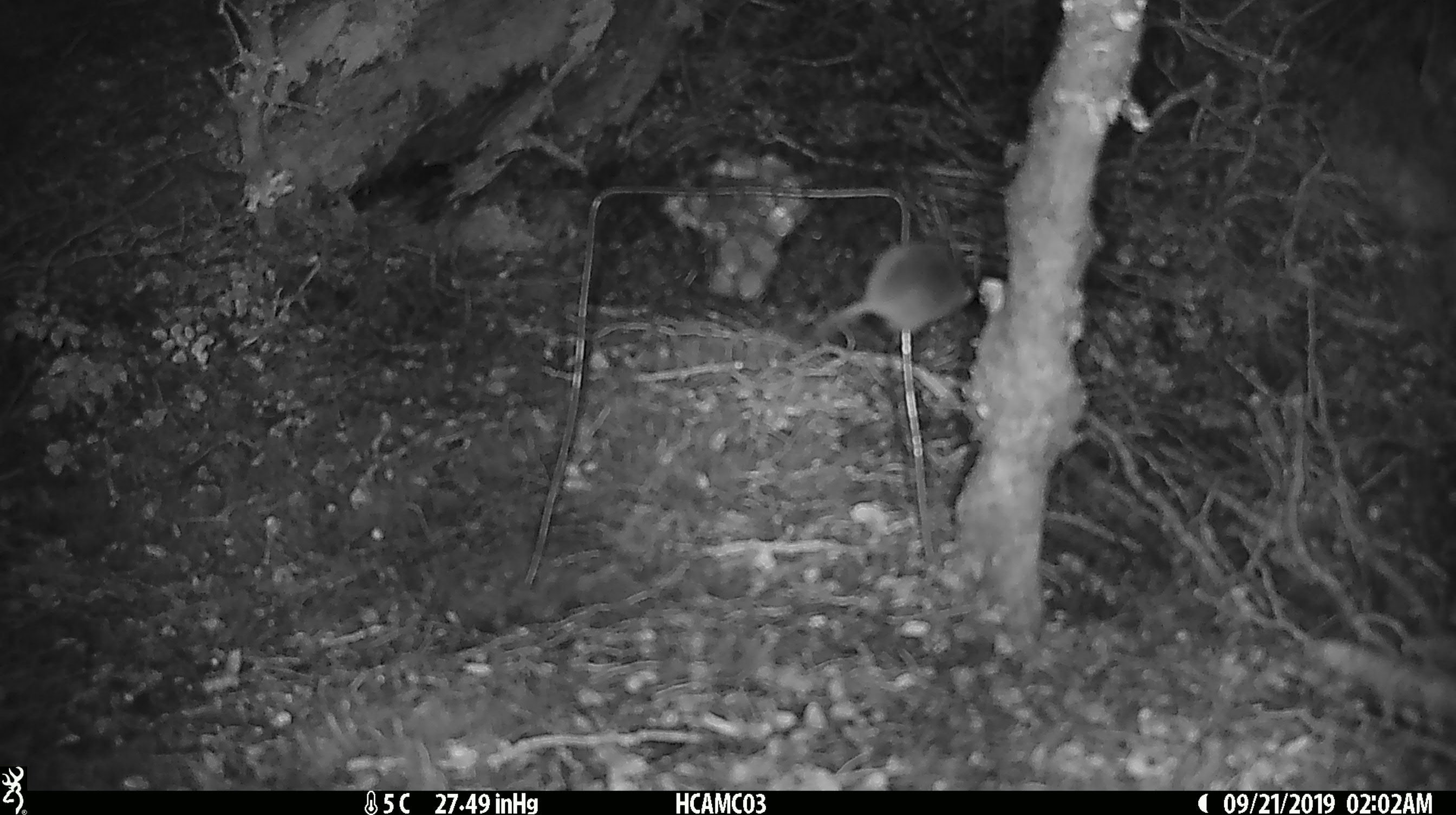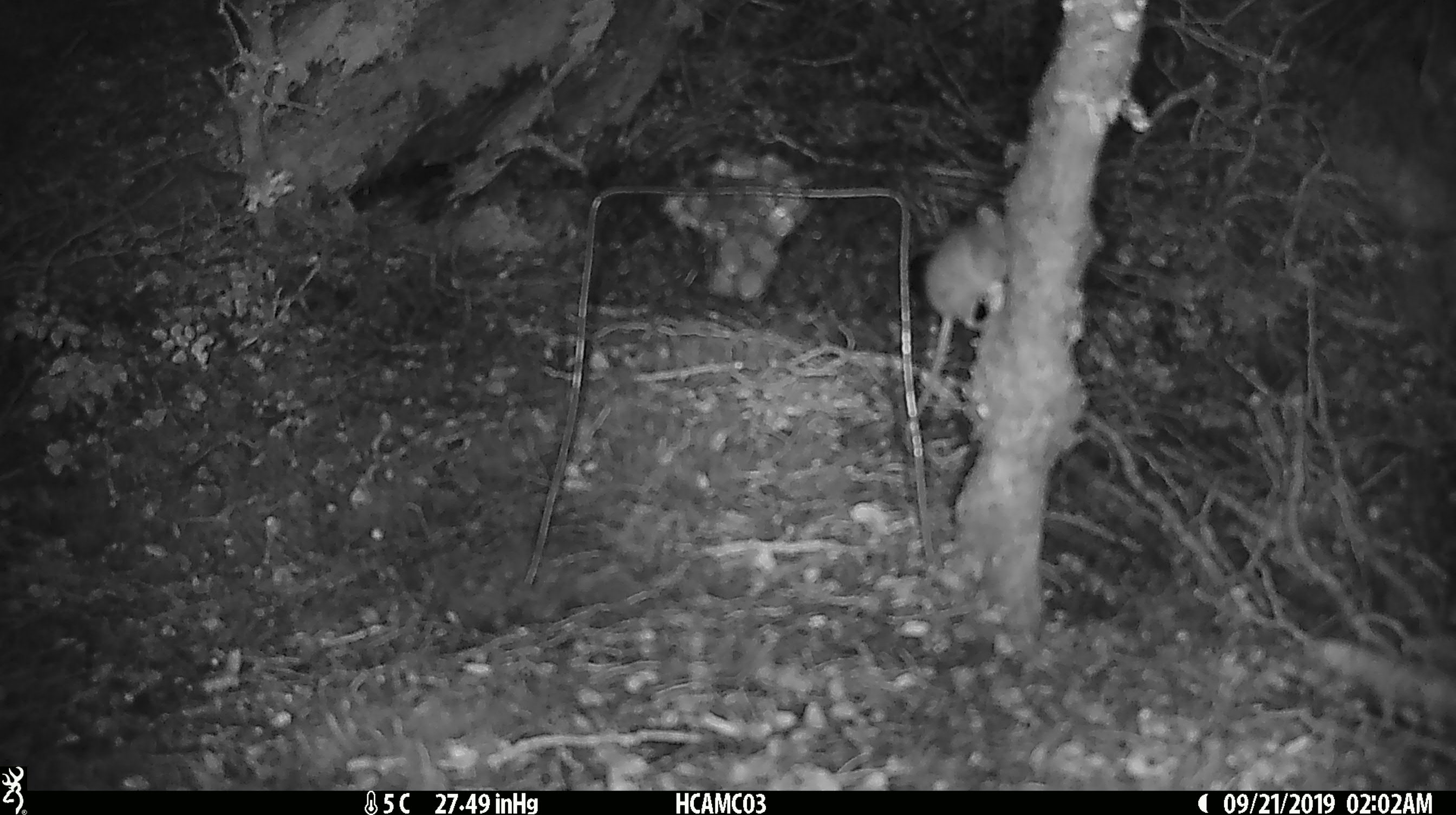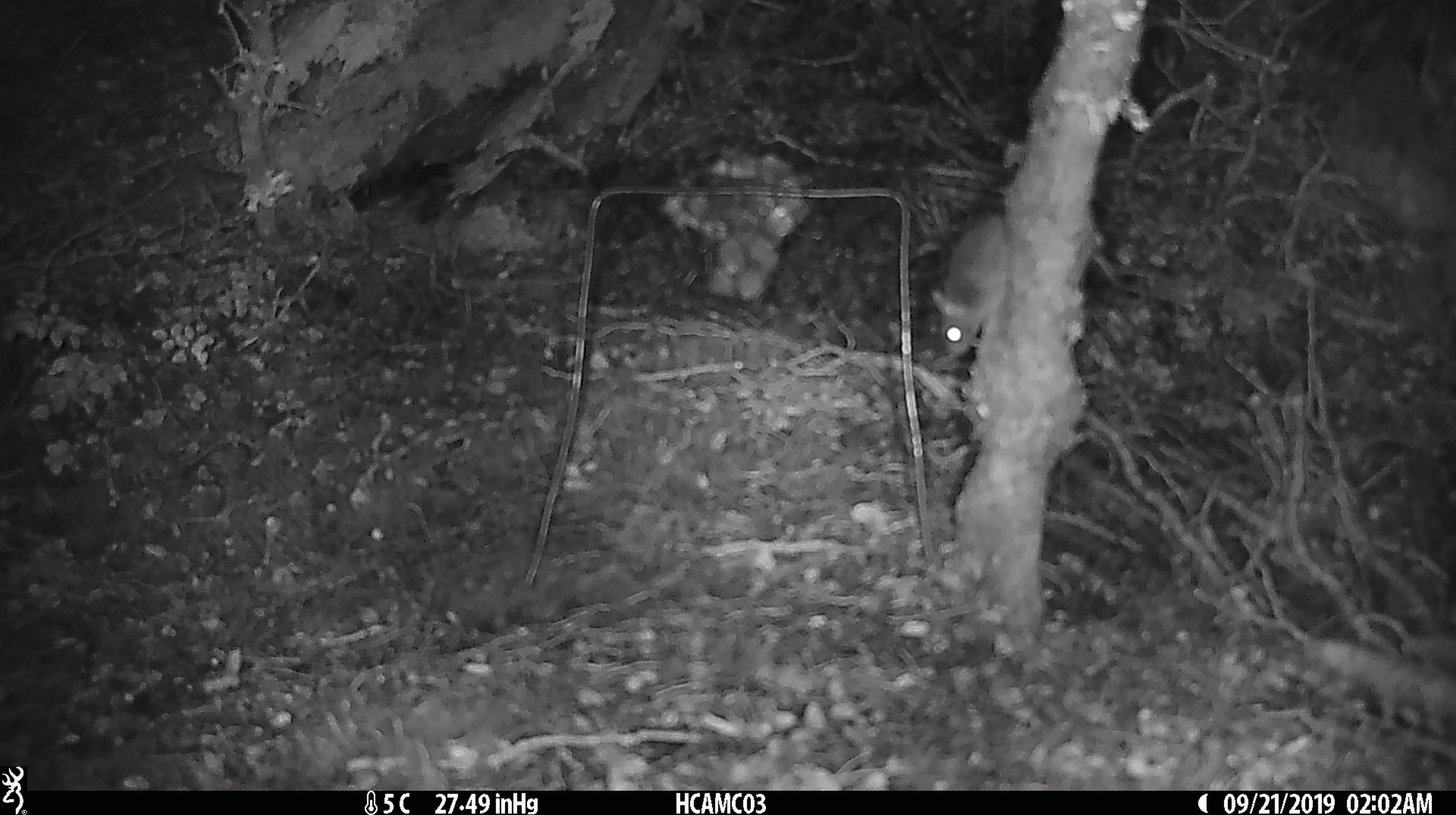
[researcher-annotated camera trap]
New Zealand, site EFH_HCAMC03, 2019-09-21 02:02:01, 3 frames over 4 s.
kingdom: Animalia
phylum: Chordata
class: Mammalia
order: Rodentia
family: Muridae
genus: Mus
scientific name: Mus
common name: mouse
Mouse (Mus).